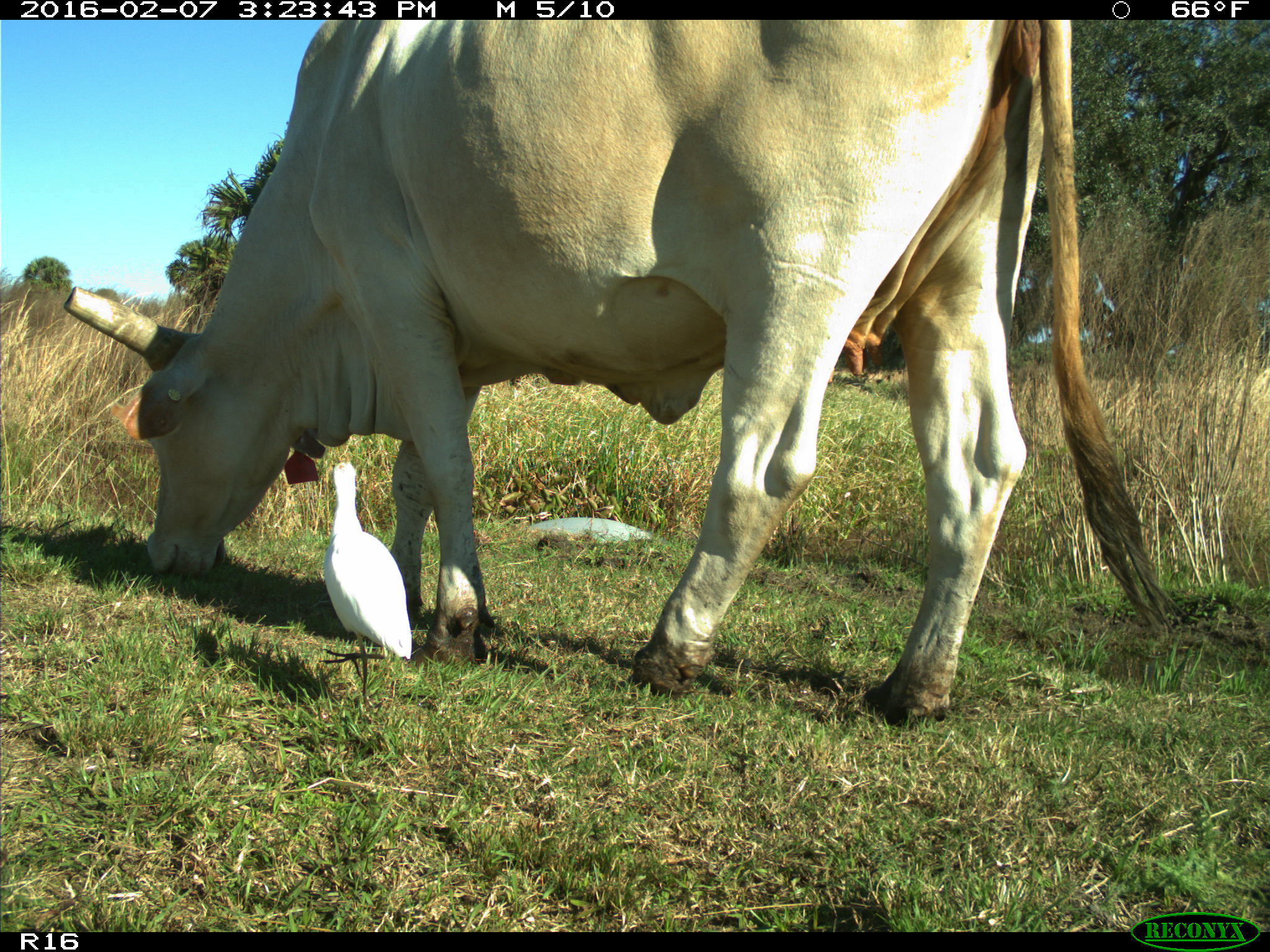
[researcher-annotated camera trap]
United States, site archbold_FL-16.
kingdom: Animalia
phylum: Chordata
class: Mammalia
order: Artiodactyla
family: Bovidae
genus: Bos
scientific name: Bos taurus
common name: domestic cow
Bos taurus (domestic cow).